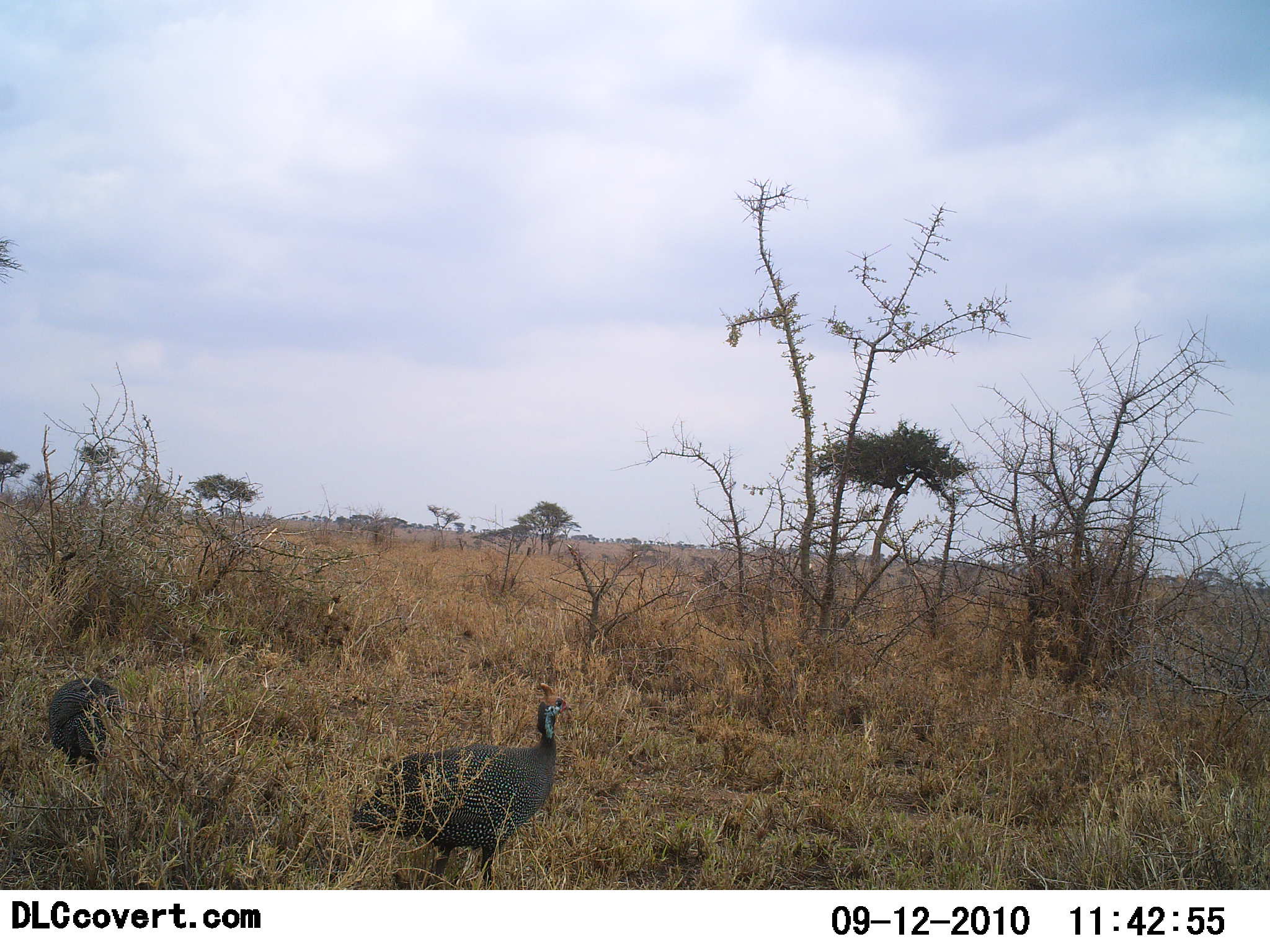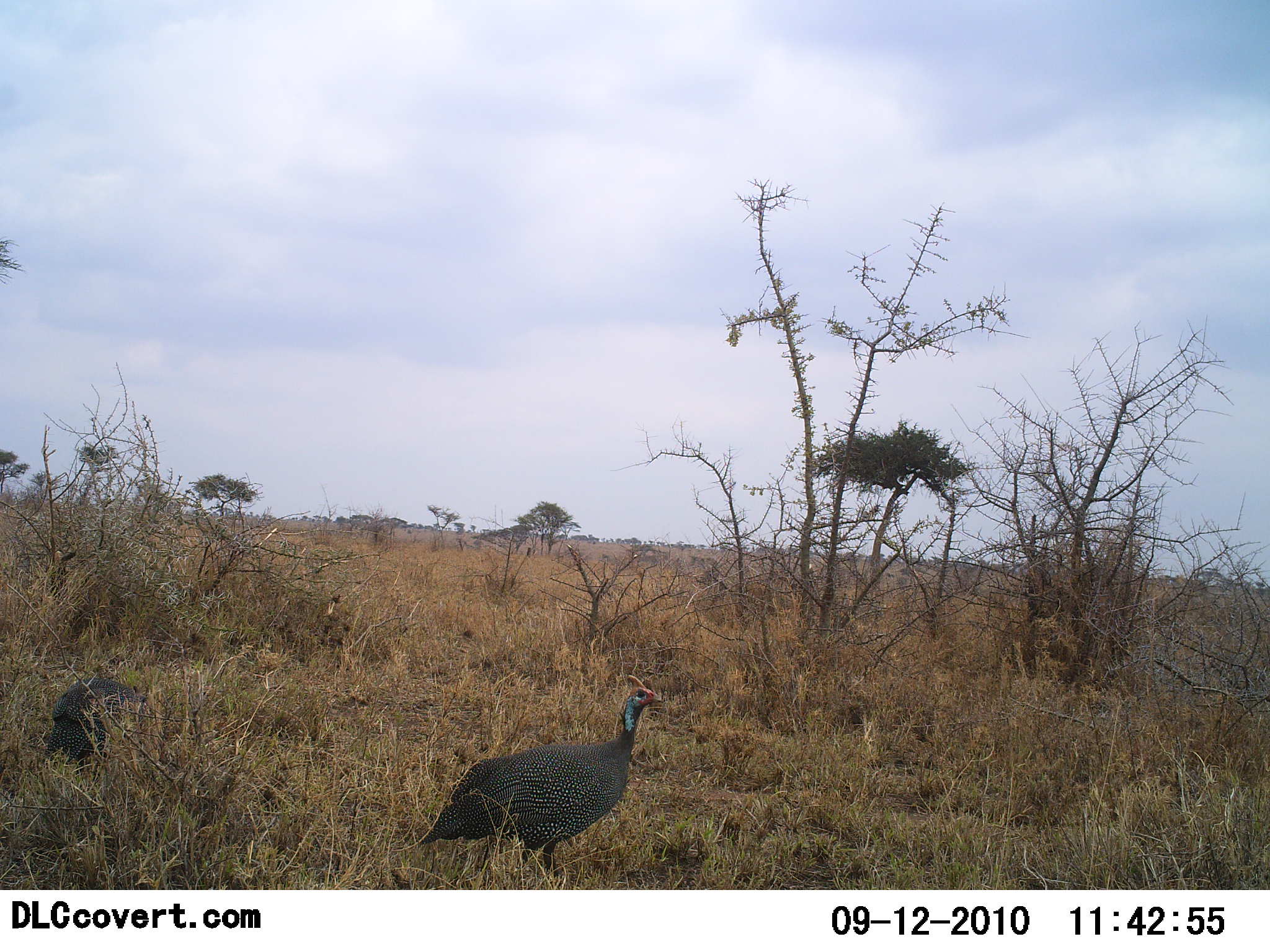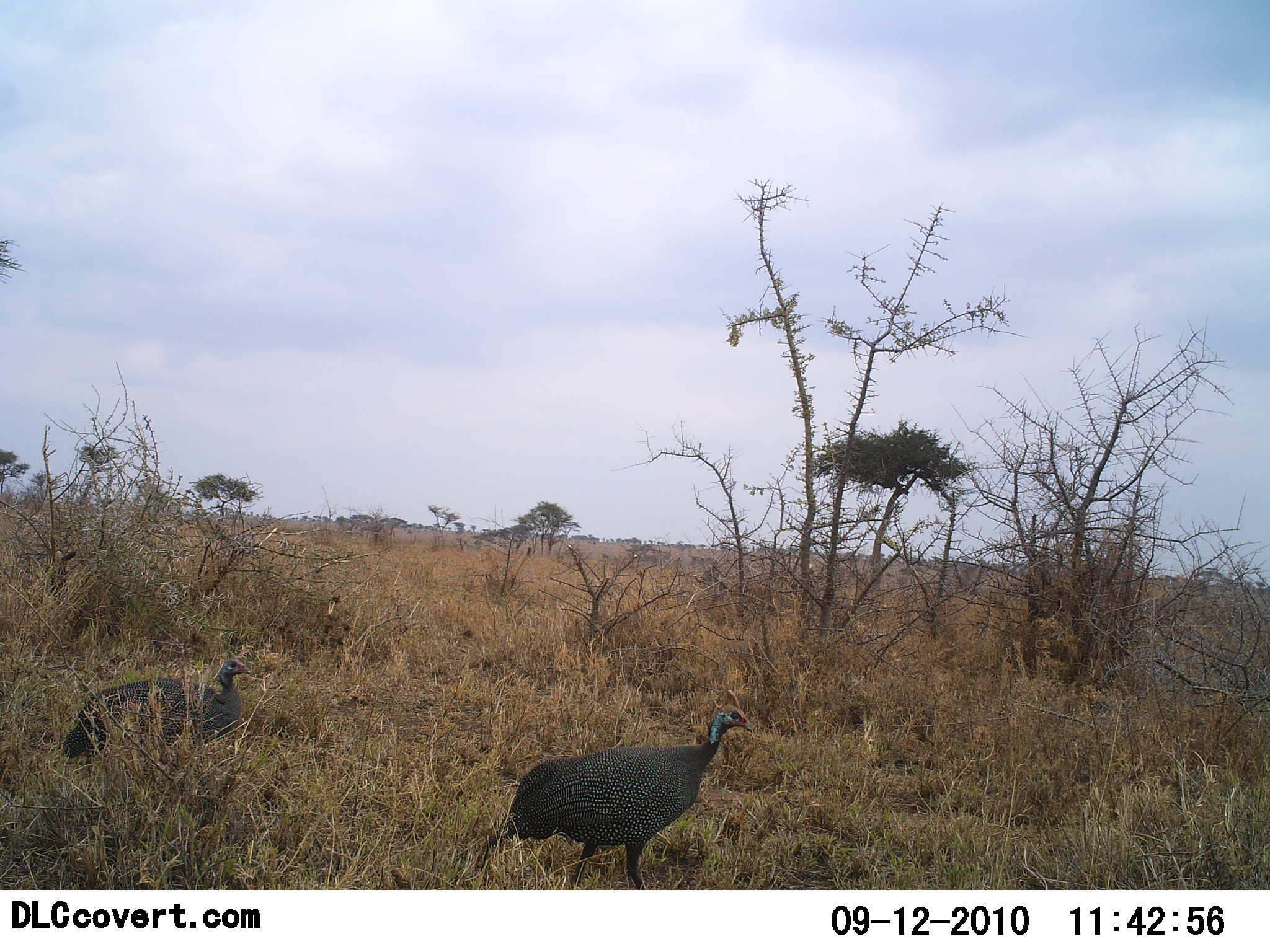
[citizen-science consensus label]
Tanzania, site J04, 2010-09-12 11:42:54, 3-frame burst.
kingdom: Animalia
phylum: Chordata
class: Aves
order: Galliformes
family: Numididae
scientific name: Numididae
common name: guinea fowl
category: guineafowl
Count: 2.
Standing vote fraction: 28%.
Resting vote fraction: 0%.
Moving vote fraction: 83%.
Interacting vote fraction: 0%.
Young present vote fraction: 0%.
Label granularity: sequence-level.